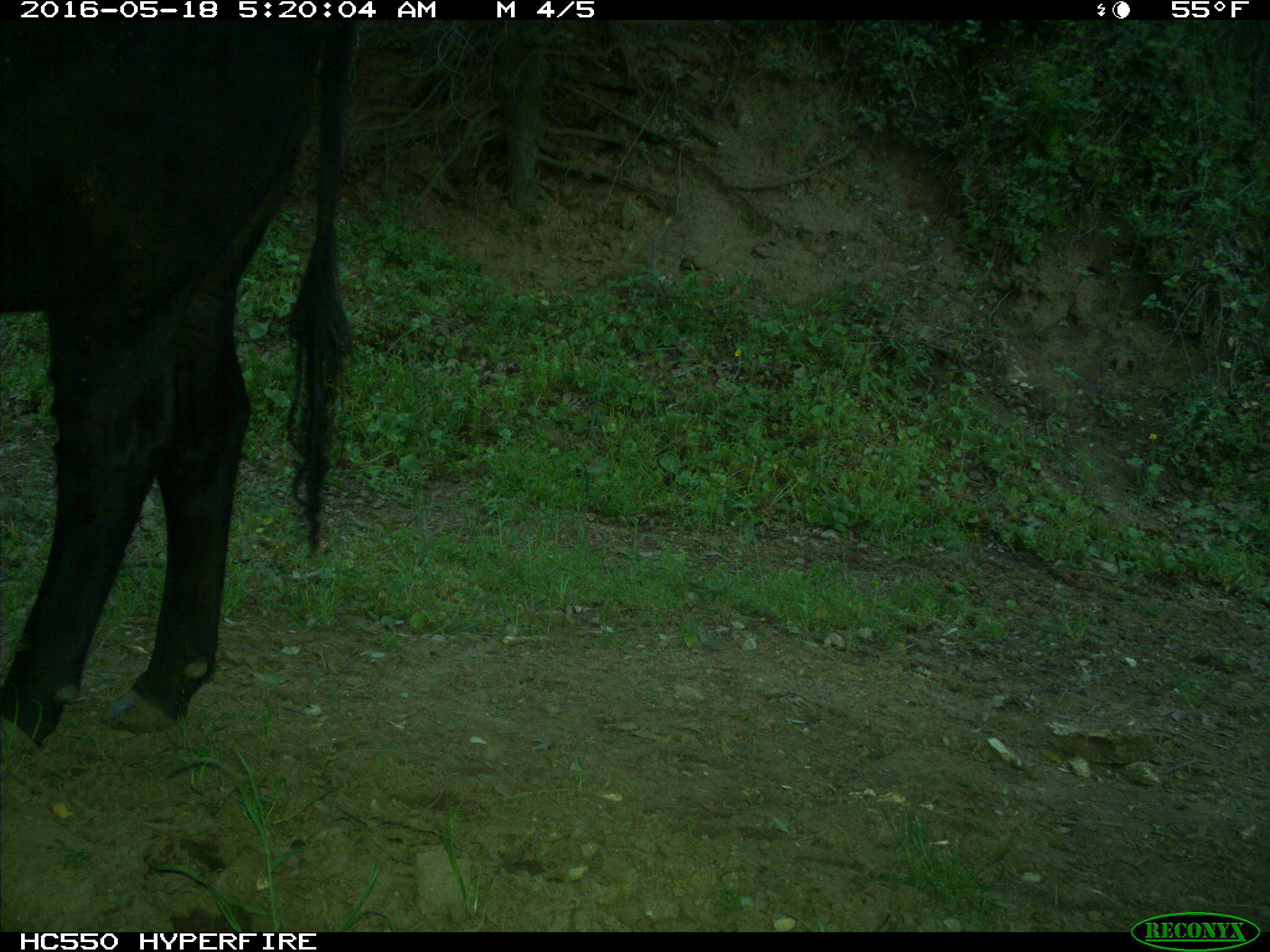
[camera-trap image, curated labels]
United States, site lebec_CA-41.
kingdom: Animalia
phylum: Chordata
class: Mammalia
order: Artiodactyla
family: Bovidae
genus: Bos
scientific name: Bos taurus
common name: domestic cow